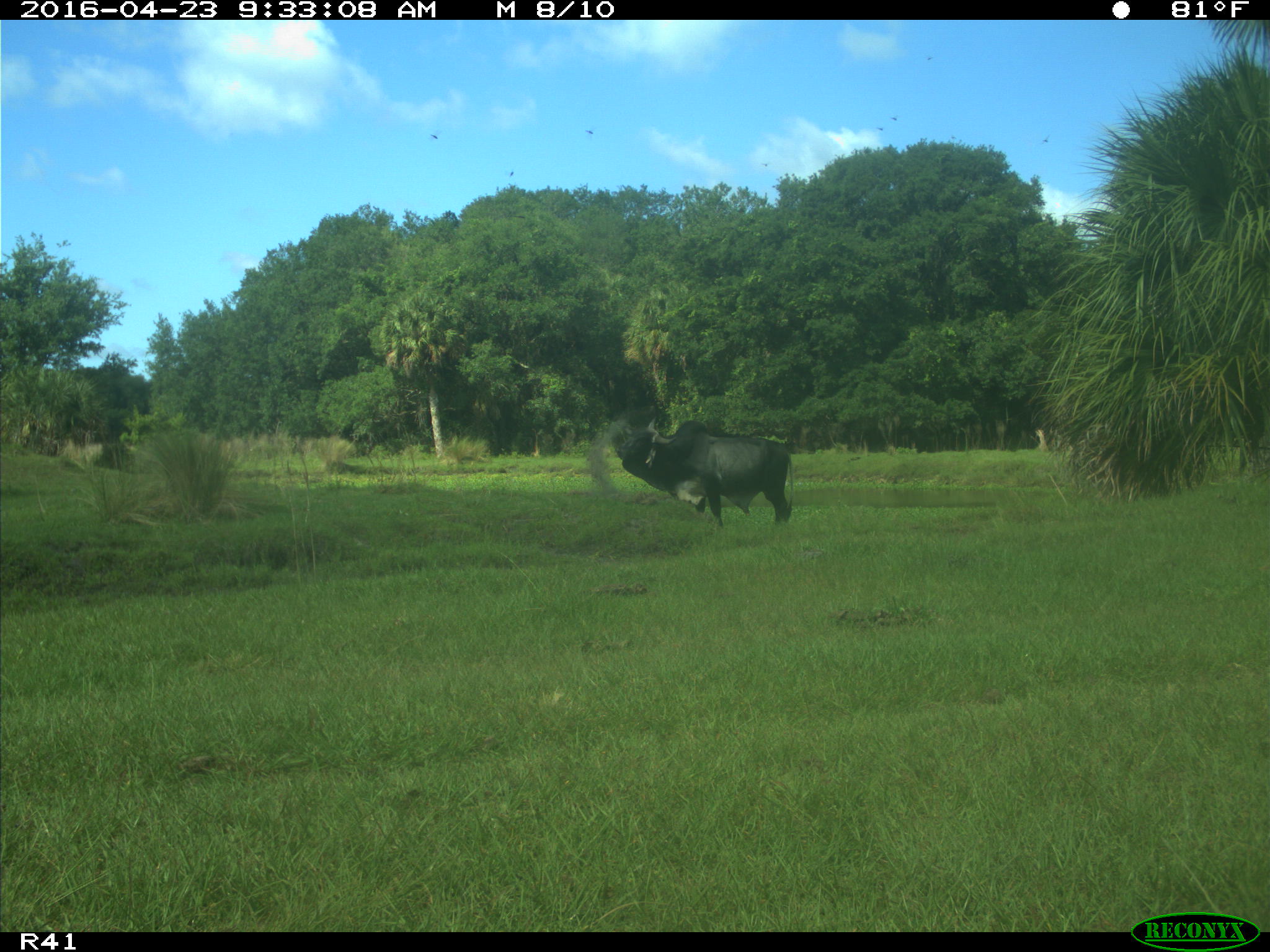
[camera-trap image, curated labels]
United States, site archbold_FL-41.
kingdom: Animalia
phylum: Chordata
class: Mammalia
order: Artiodactyla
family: Bovidae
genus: Bos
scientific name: Bos taurus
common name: domestic cow